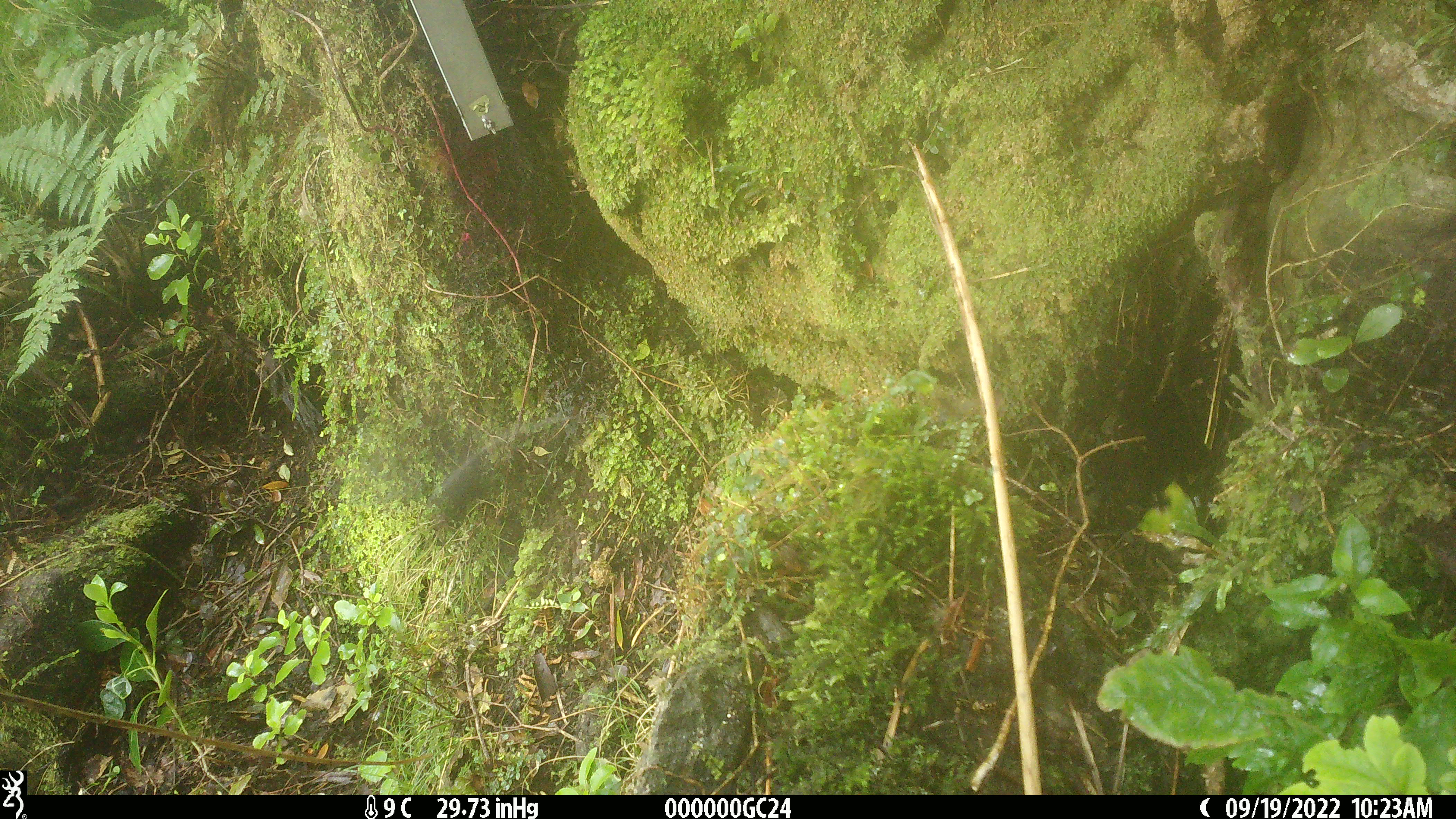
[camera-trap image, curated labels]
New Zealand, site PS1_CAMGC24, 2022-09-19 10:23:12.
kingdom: Animalia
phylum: Chordata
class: Aves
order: Passeriformes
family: Petroicidae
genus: Petroica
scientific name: Petroica australis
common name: new zealand robin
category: robin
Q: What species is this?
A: Robin (new zealand robin) (Petroica australis).